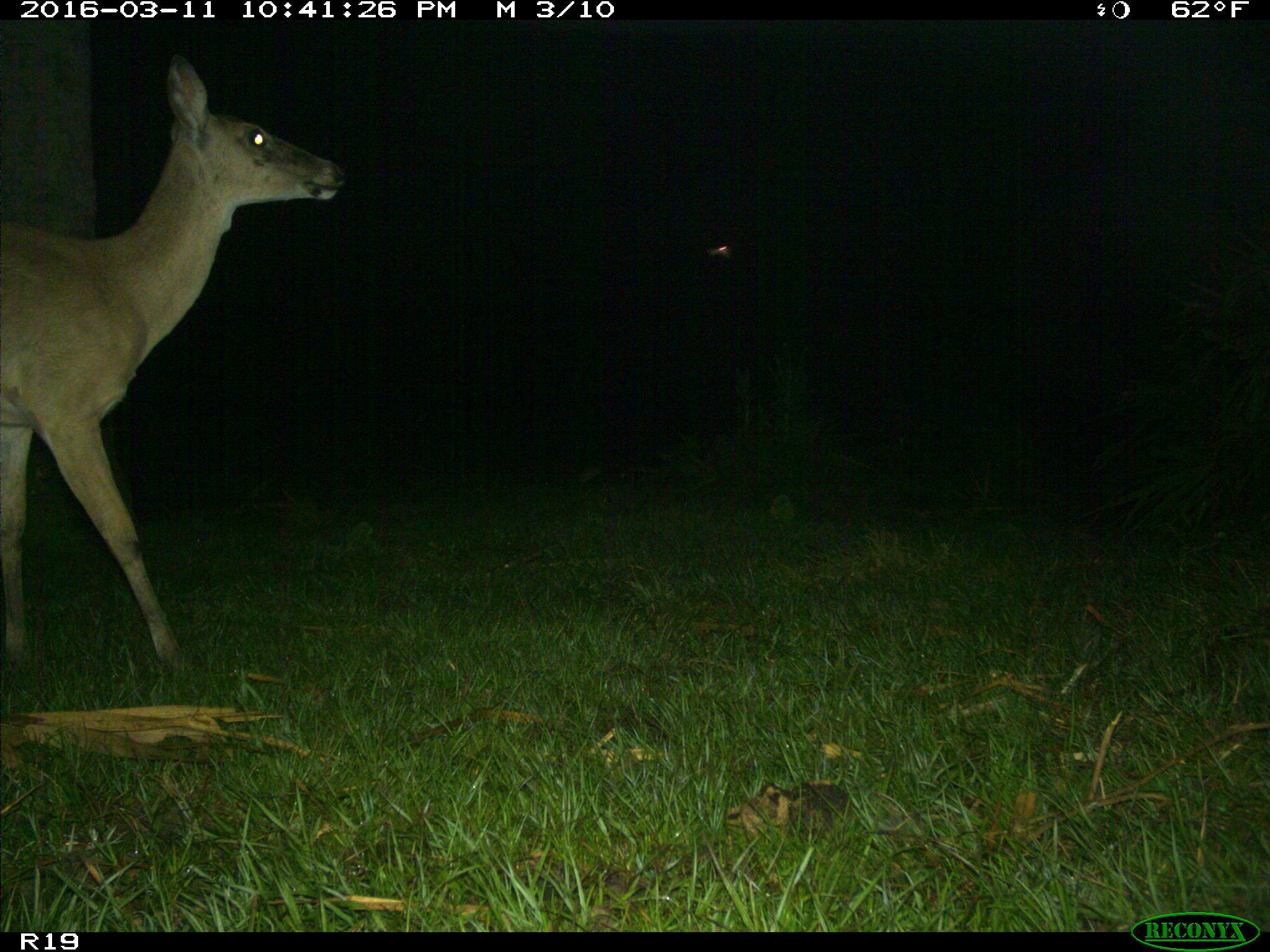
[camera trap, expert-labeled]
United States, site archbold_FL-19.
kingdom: Animalia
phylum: Chordata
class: Mammalia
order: Artiodactyla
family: Cervidae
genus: Odocoileus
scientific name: Odocoileus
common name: deer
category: unidentified deer